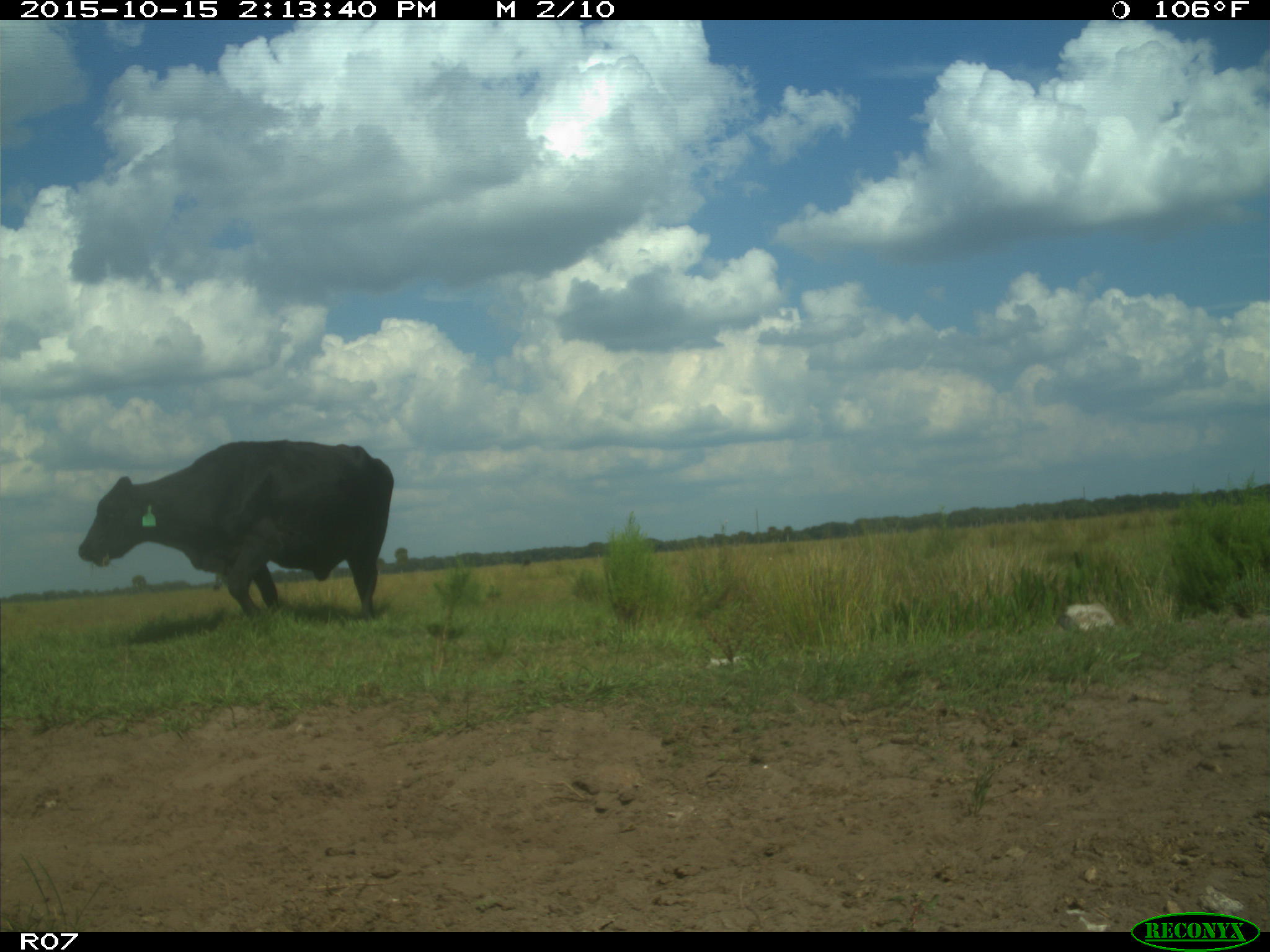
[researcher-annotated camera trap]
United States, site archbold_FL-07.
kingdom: Animalia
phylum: Chordata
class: Mammalia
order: Artiodactyla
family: Bovidae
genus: Bos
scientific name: Bos taurus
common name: domestic cow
Bos taurus (domestic cow).